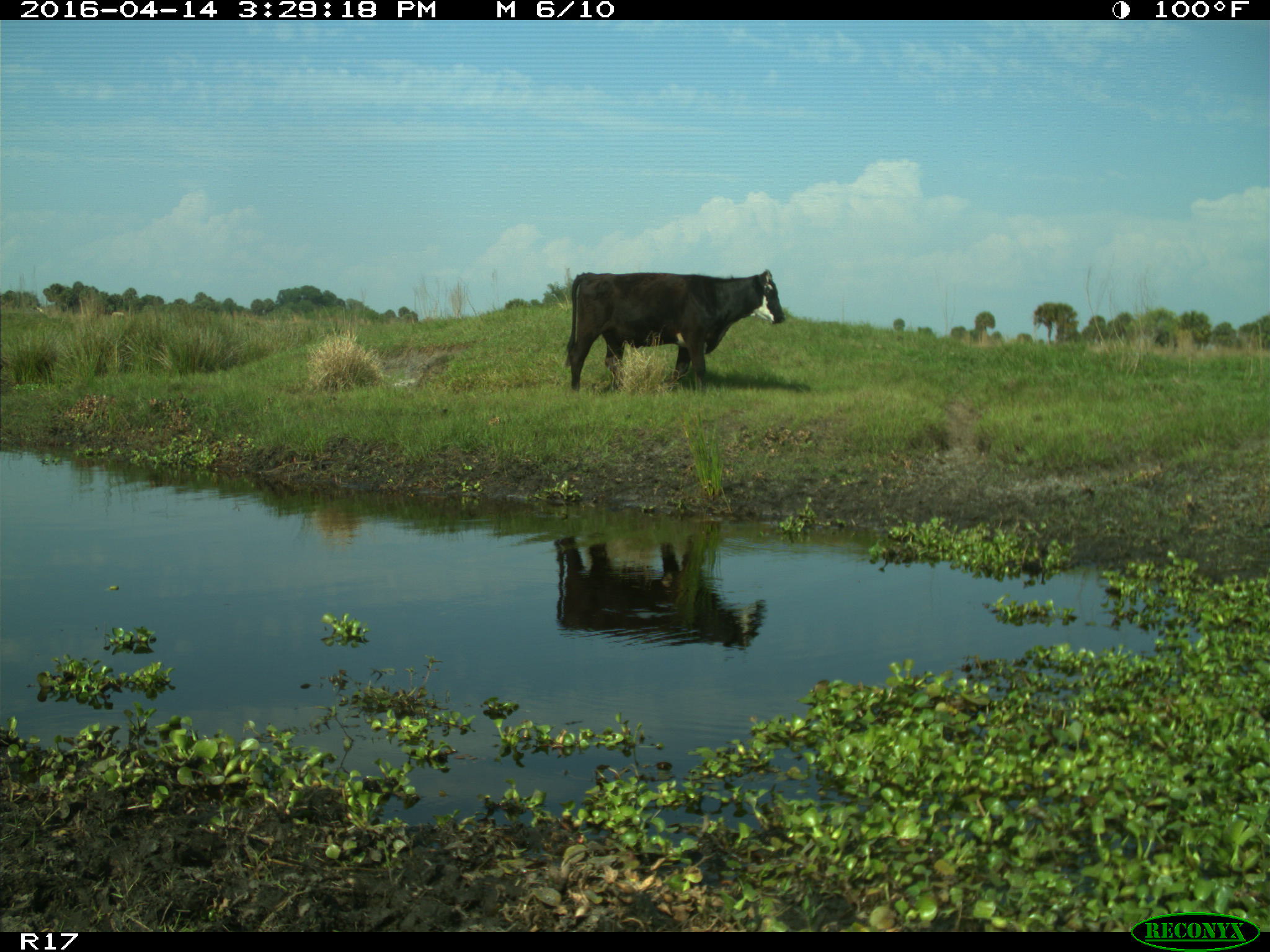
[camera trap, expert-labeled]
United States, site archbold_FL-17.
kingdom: Animalia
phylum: Chordata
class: Mammalia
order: Artiodactyla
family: Bovidae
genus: Bos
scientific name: Bos taurus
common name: domestic cow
Bos taurus (domestic cow).